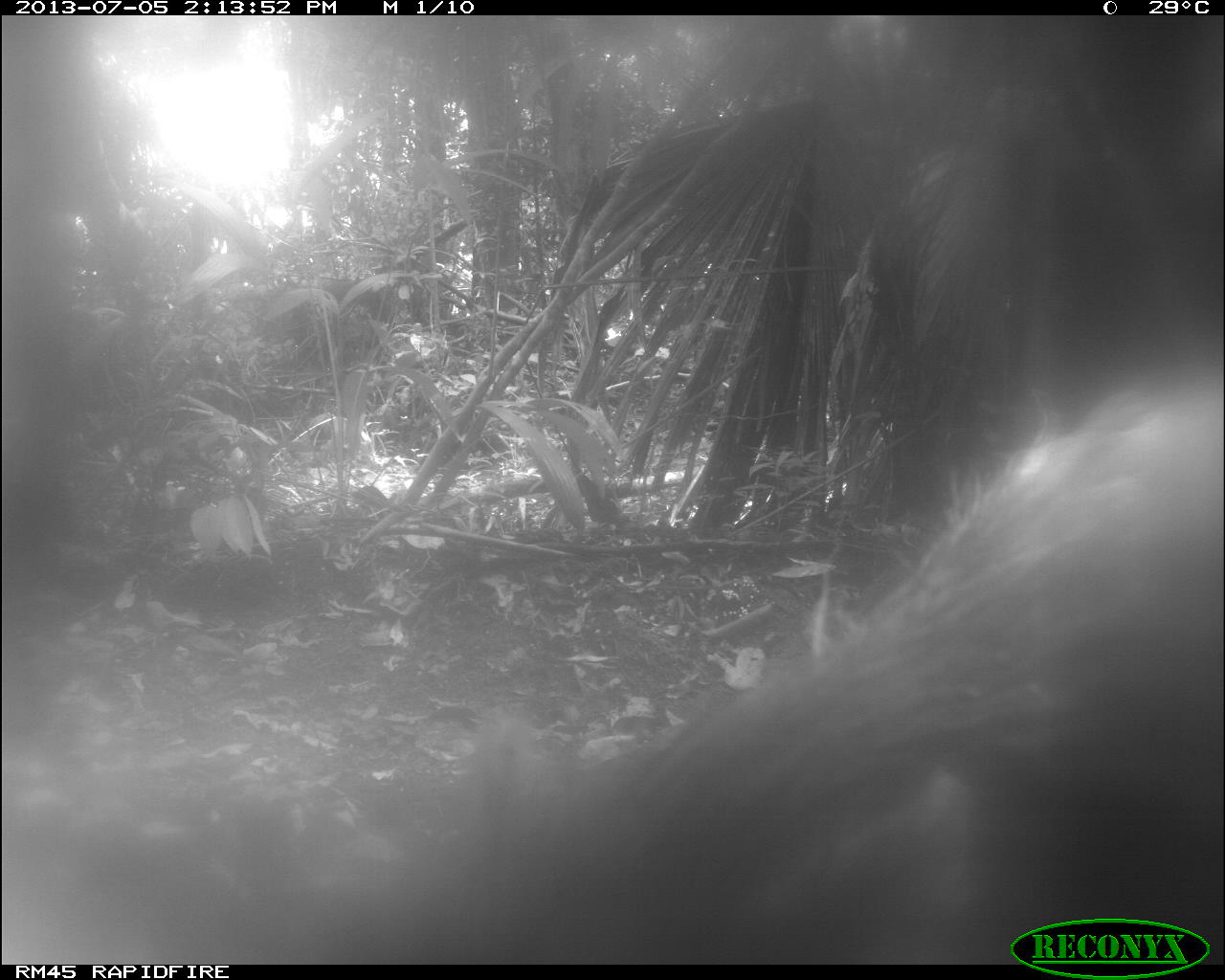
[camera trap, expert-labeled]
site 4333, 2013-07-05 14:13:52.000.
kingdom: Animalia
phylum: Chordata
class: Mammalia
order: Artiodactyla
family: Tayassuidae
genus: Tayassu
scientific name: Tayassu pecari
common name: white-lipped peccary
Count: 2.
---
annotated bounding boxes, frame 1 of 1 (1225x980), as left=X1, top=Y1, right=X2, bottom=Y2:
tayassu pecari: left=350, top=361, right=1224, bottom=964